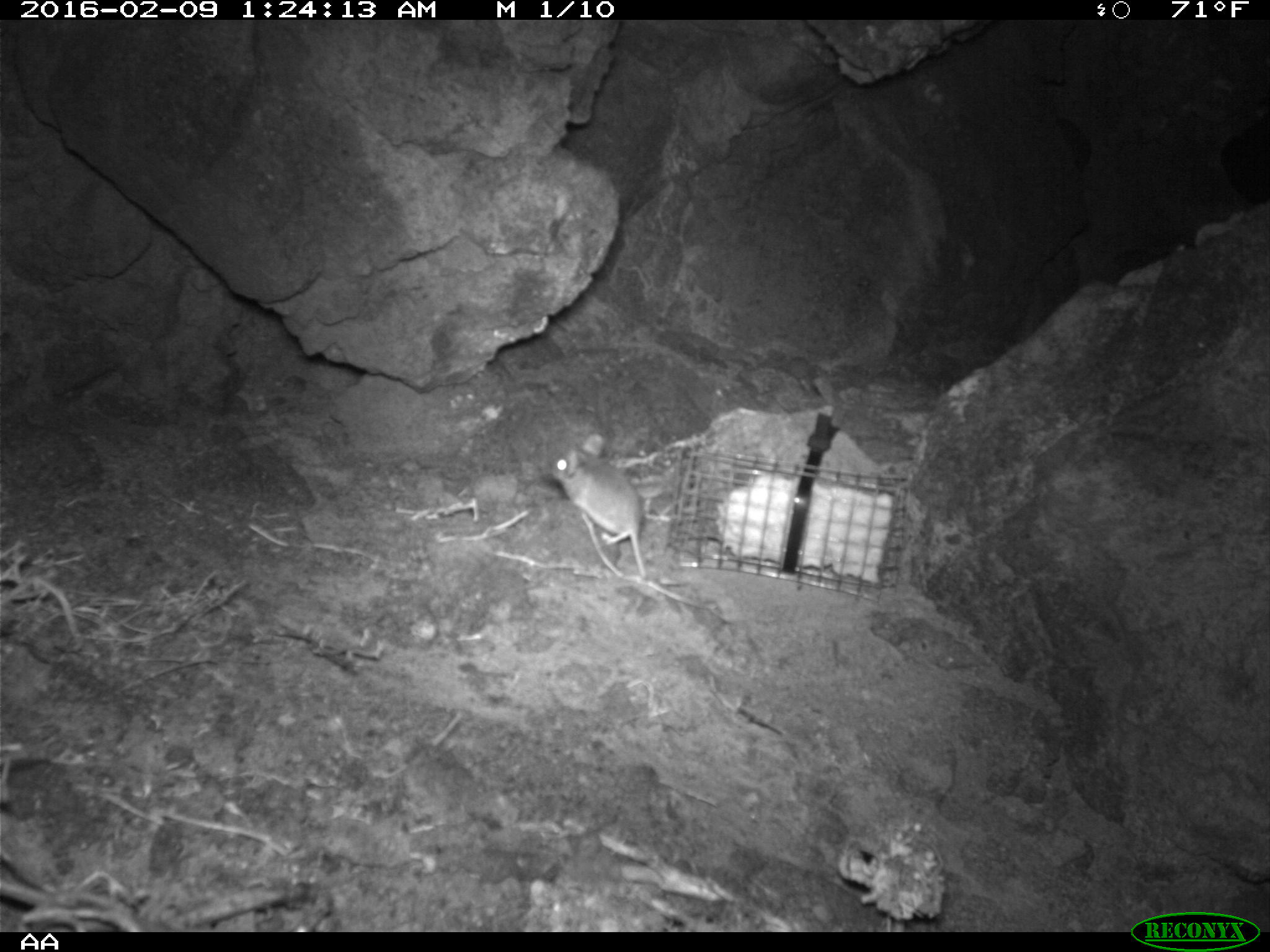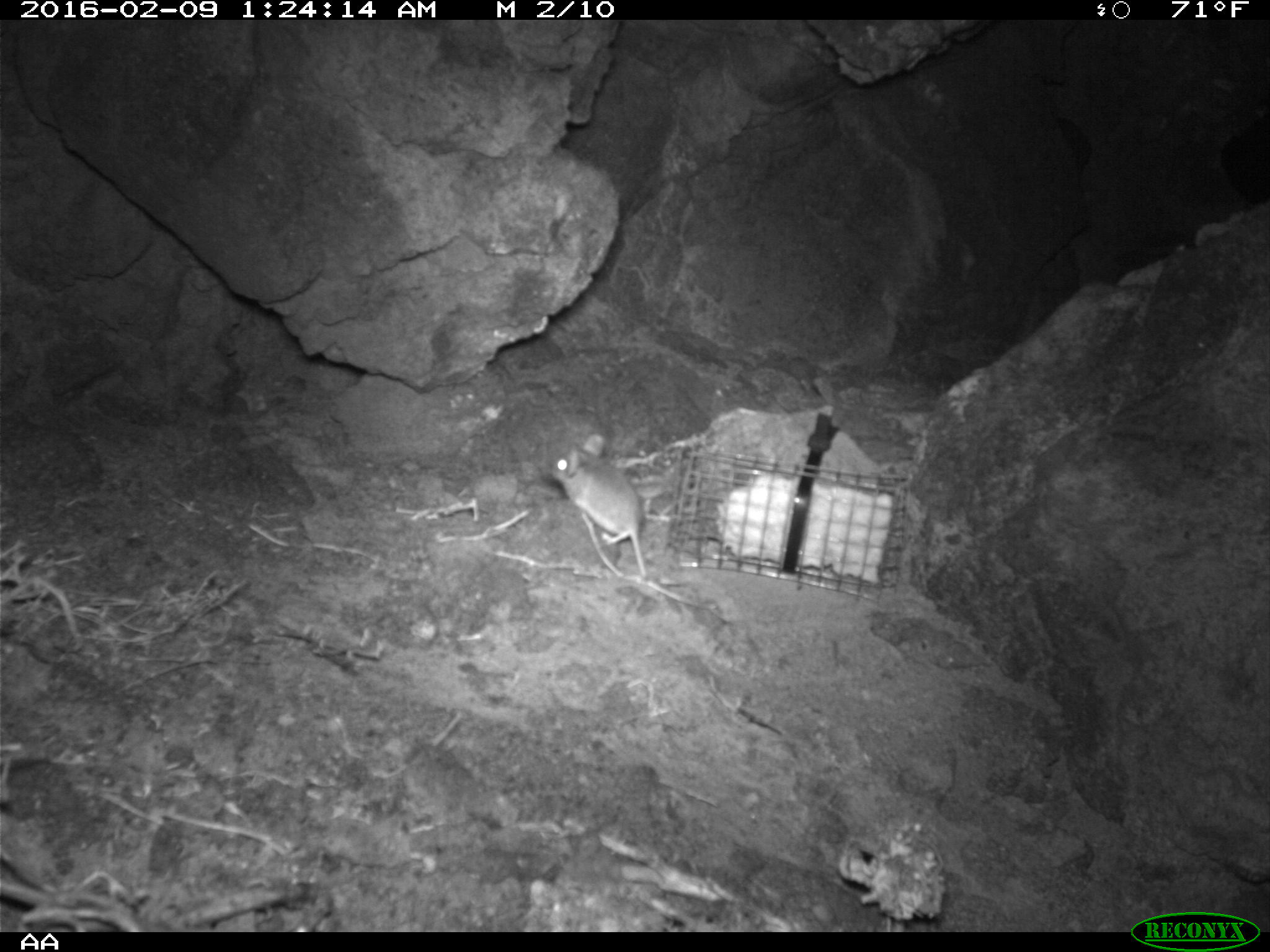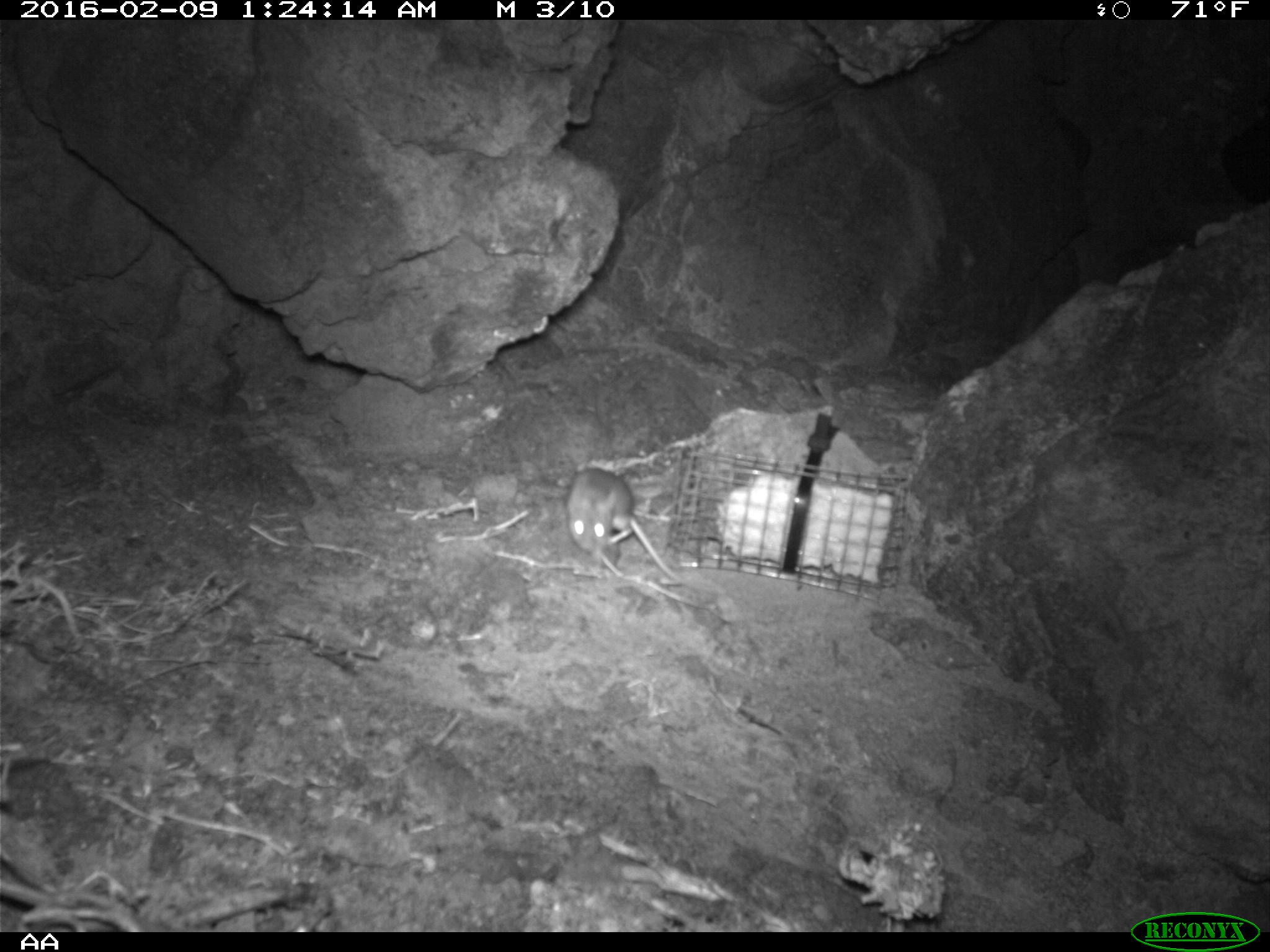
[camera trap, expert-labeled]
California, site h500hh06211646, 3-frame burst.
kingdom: Animalia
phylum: Chordata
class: Mammalia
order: Rodentia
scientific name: Rodentia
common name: rodent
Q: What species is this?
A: Rodent (Rodentia).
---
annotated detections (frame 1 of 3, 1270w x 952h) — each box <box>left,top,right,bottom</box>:
rodent: <box>551,433,648,580</box>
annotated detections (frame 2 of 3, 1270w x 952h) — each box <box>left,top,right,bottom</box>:
rodent: <box>548,432,652,583</box>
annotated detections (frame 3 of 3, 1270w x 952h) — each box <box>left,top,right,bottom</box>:
rodent: <box>565,467,637,554</box>